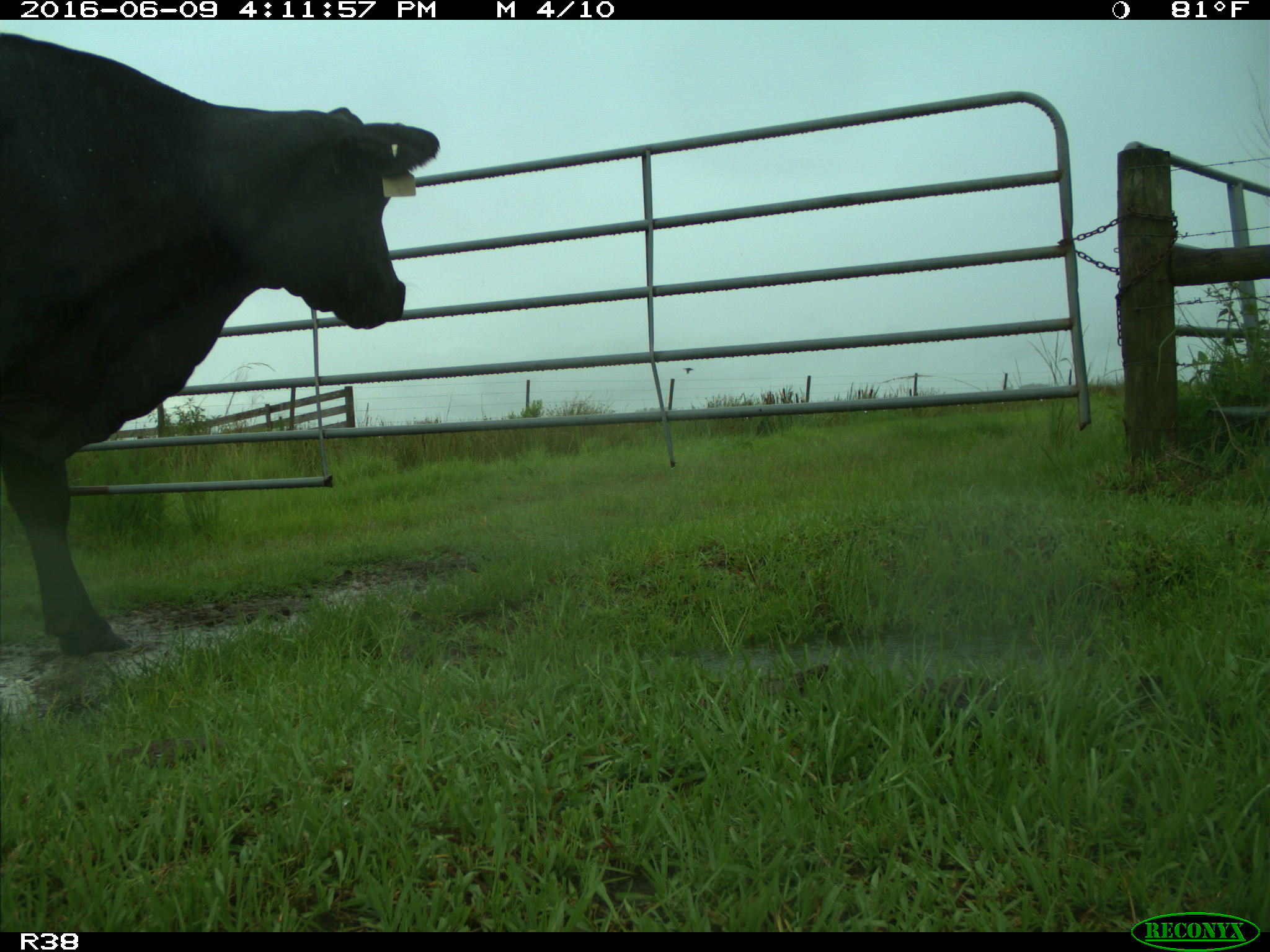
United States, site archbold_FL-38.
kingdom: Animalia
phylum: Chordata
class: Mammalia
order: Artiodactyla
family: Bovidae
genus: Bos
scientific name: Bos taurus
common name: domestic cow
Bos taurus (domestic cow).